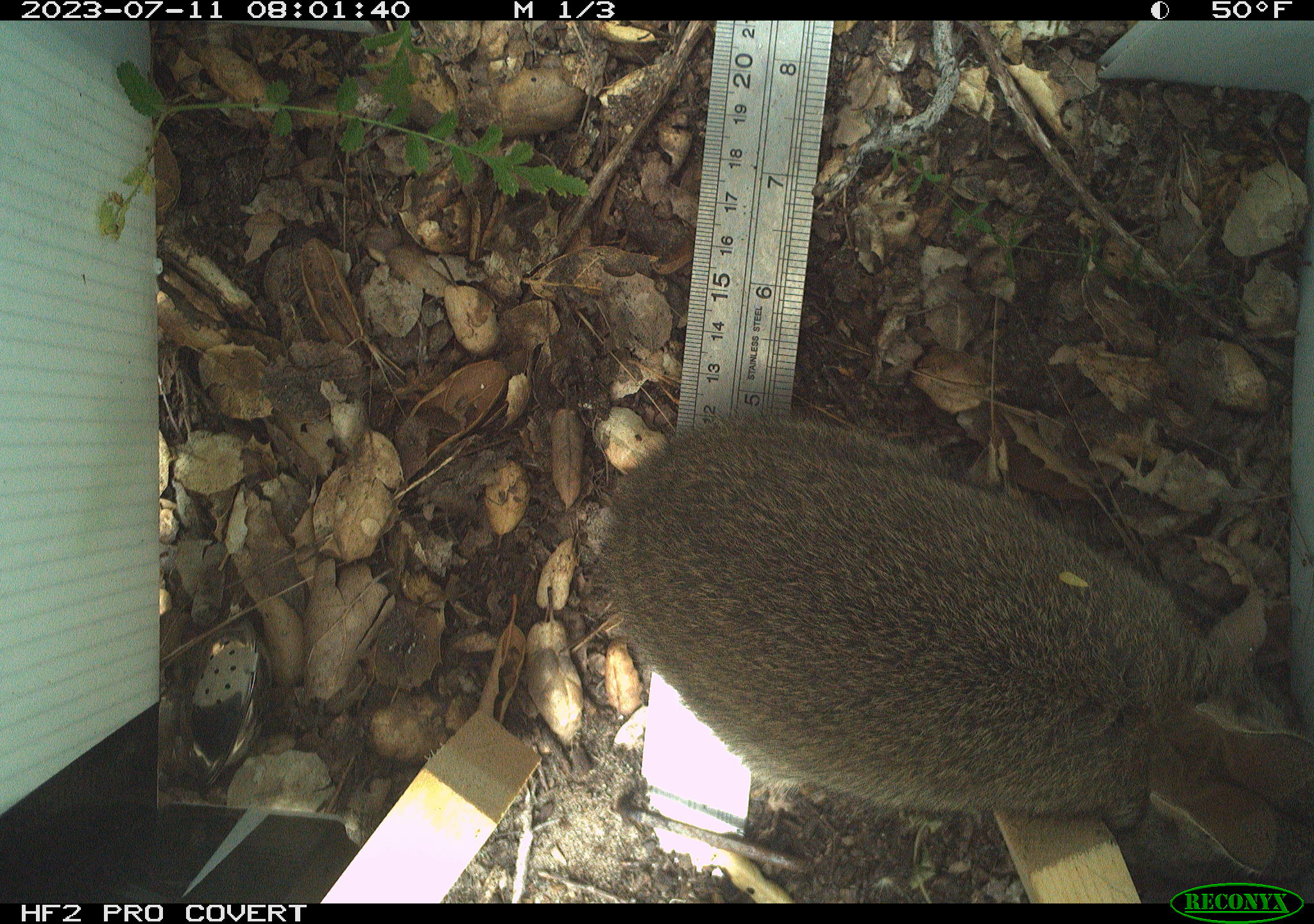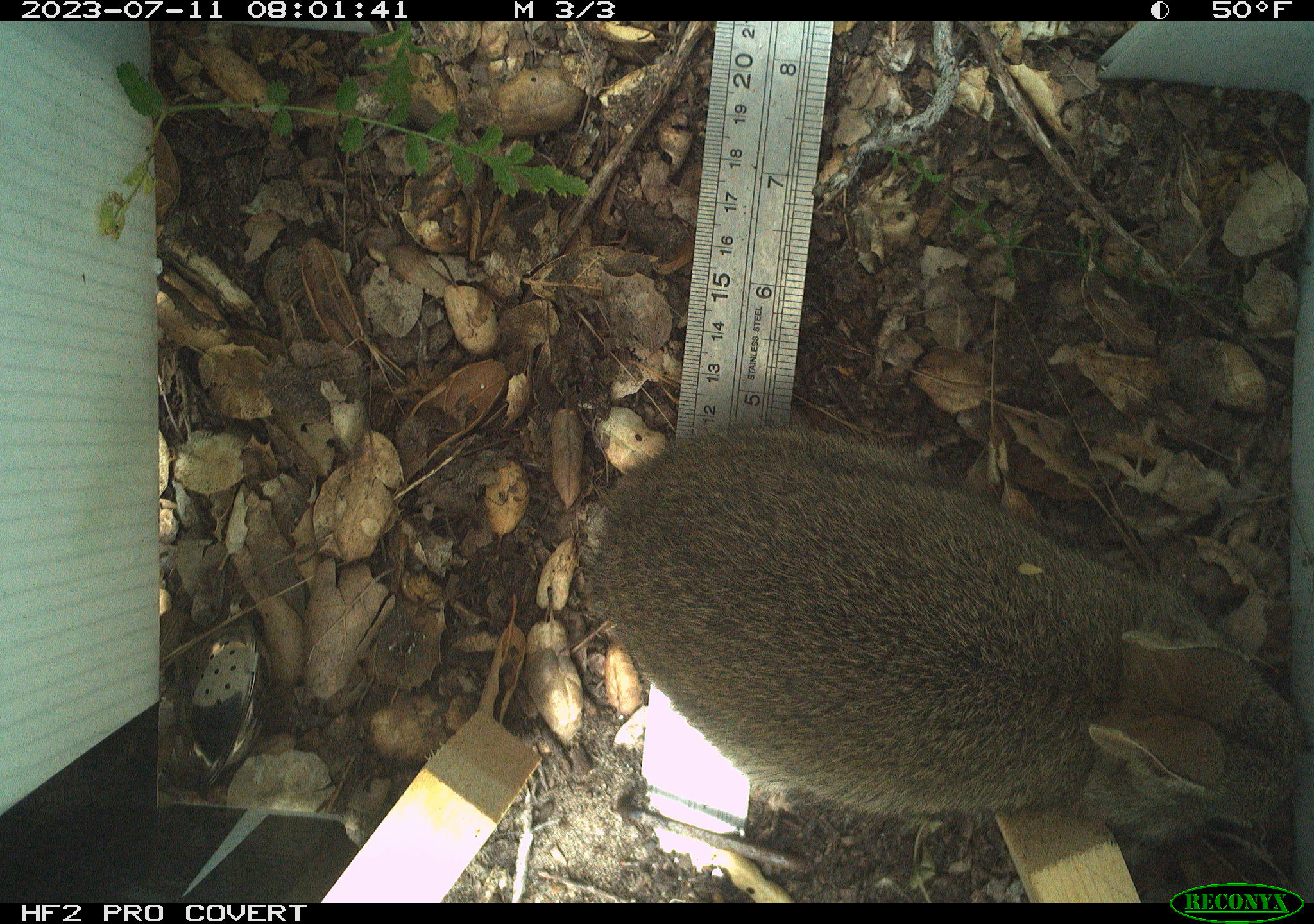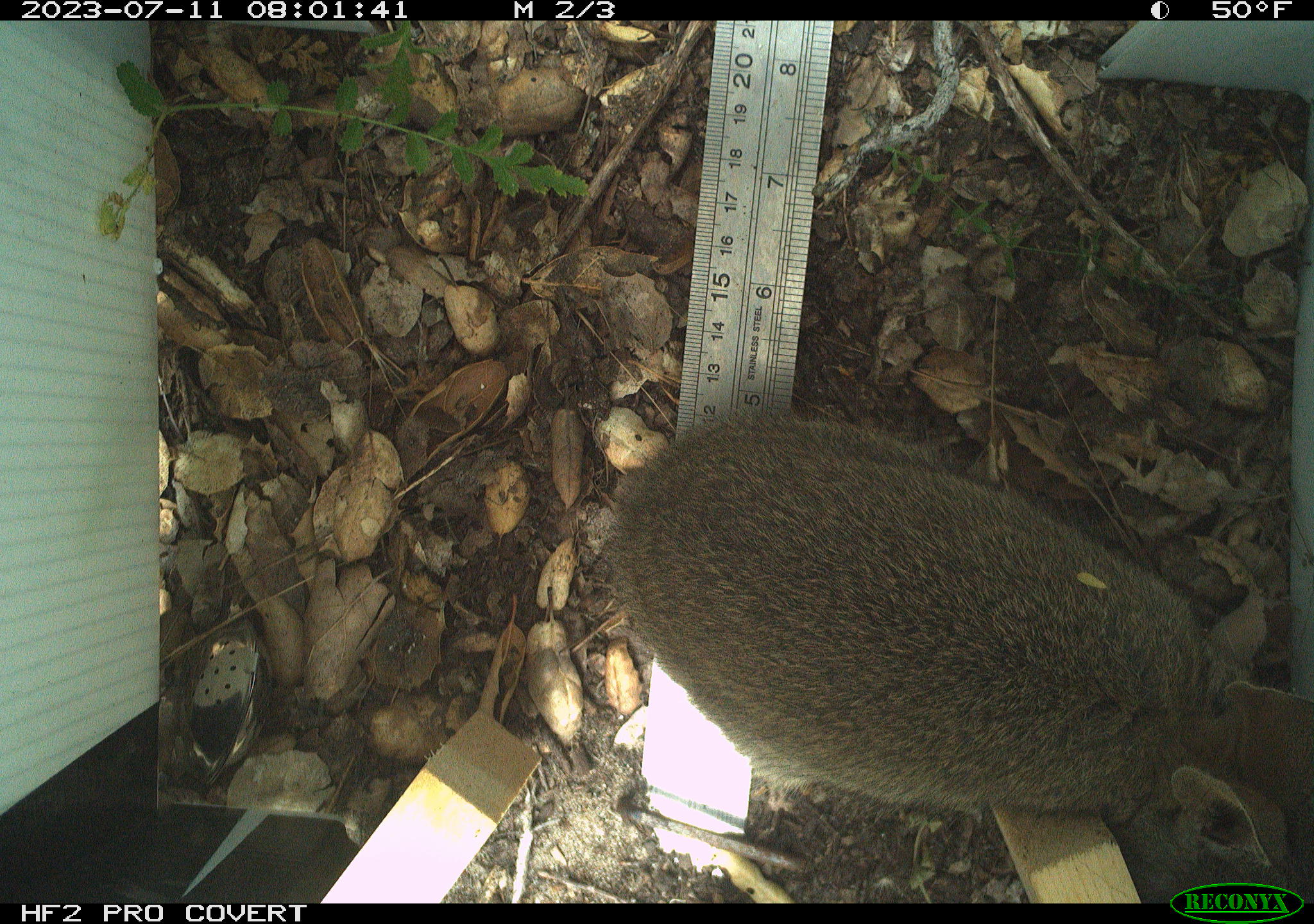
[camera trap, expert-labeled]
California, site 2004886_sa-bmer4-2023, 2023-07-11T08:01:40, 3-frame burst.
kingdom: Animalia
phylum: Chordata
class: Mammalia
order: Lagomorpha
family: Leporidae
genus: Sylvilagus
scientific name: Sylvilagus bachmani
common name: brush rabbit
Brush rabbit (Sylvilagus bachmani).